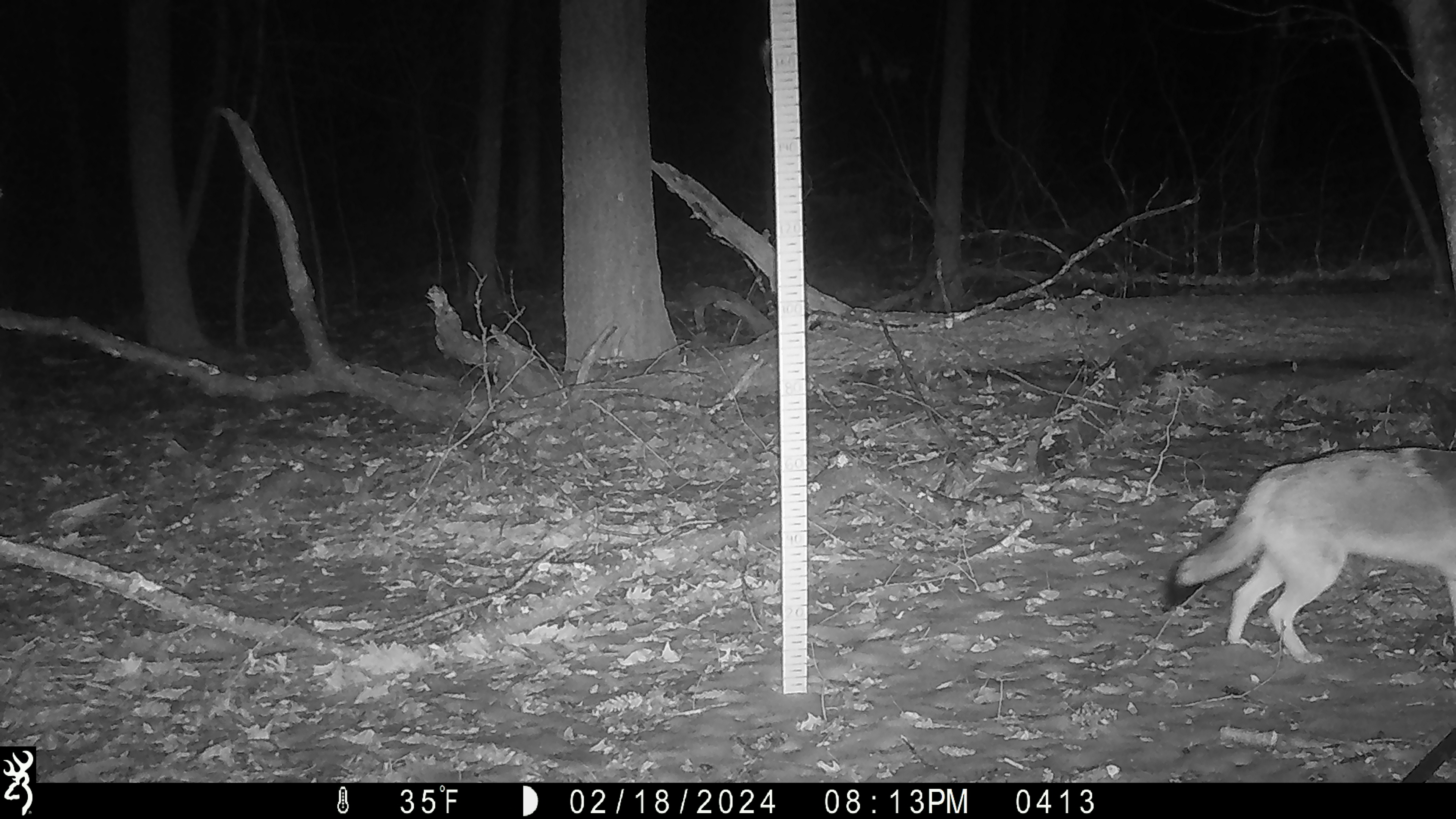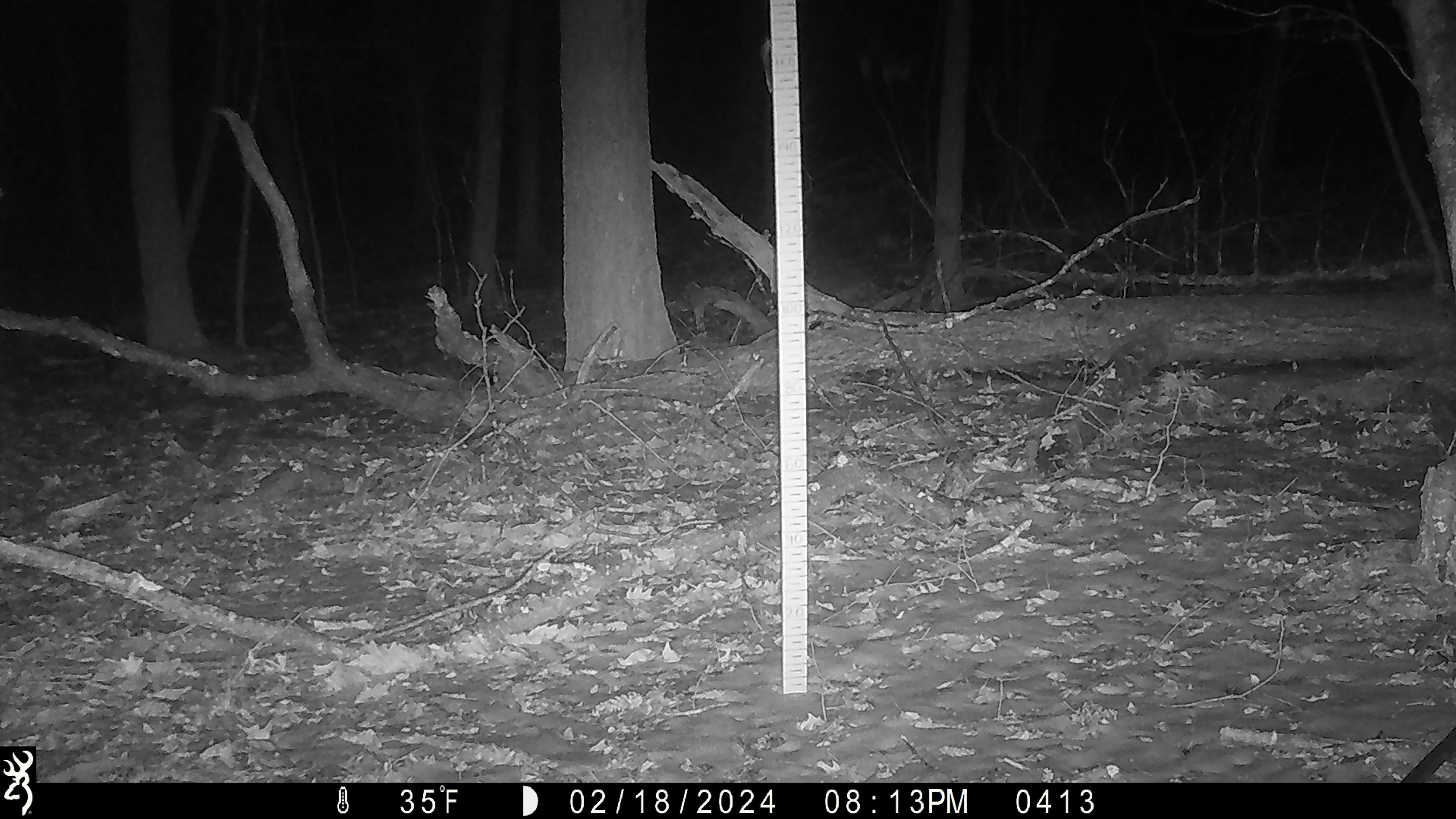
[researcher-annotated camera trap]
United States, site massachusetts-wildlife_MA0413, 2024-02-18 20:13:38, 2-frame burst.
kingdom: Animalia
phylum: Chordata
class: Mammalia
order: Carnivora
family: Canidae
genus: Canis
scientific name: Canis latrans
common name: coyote